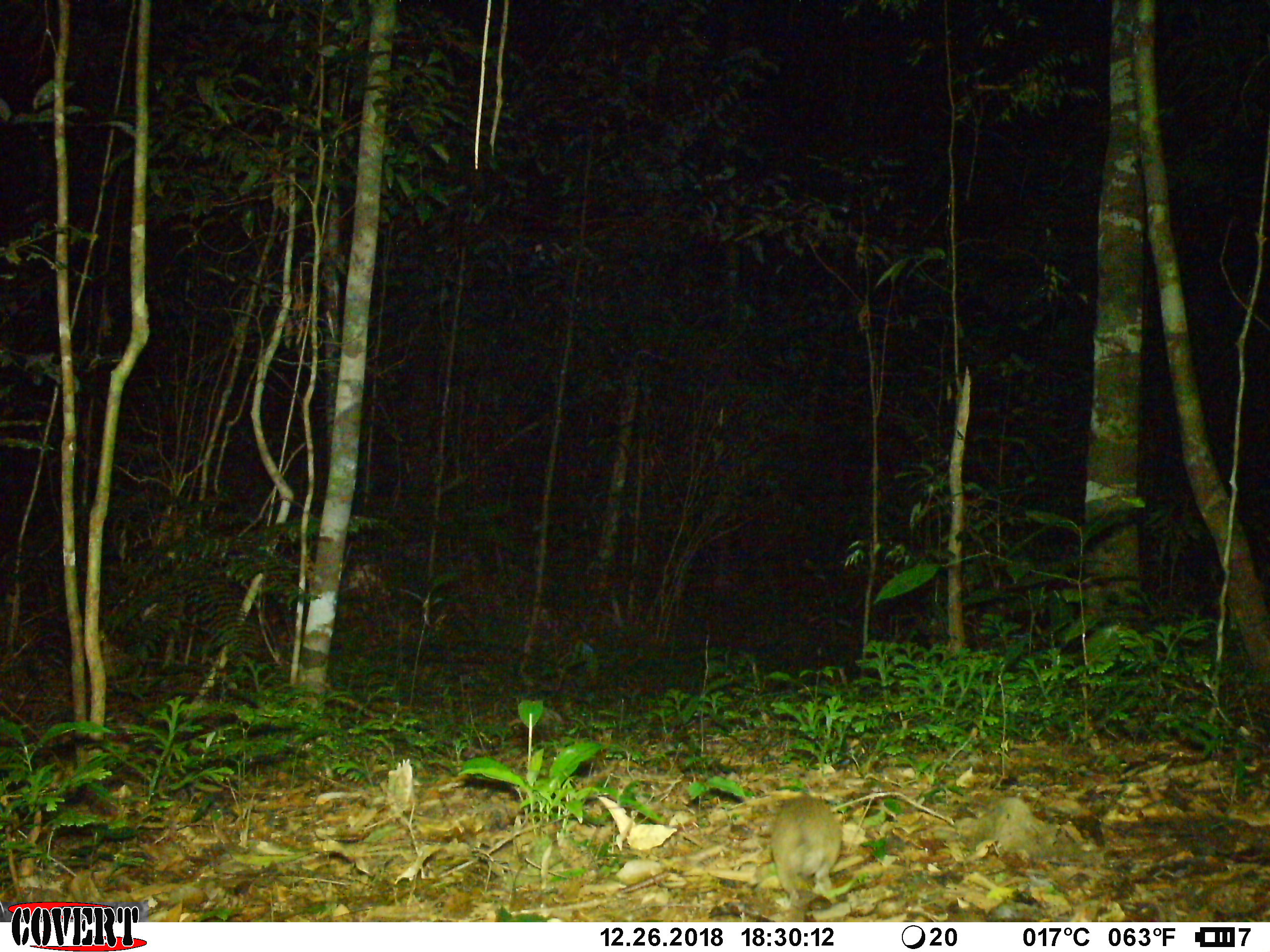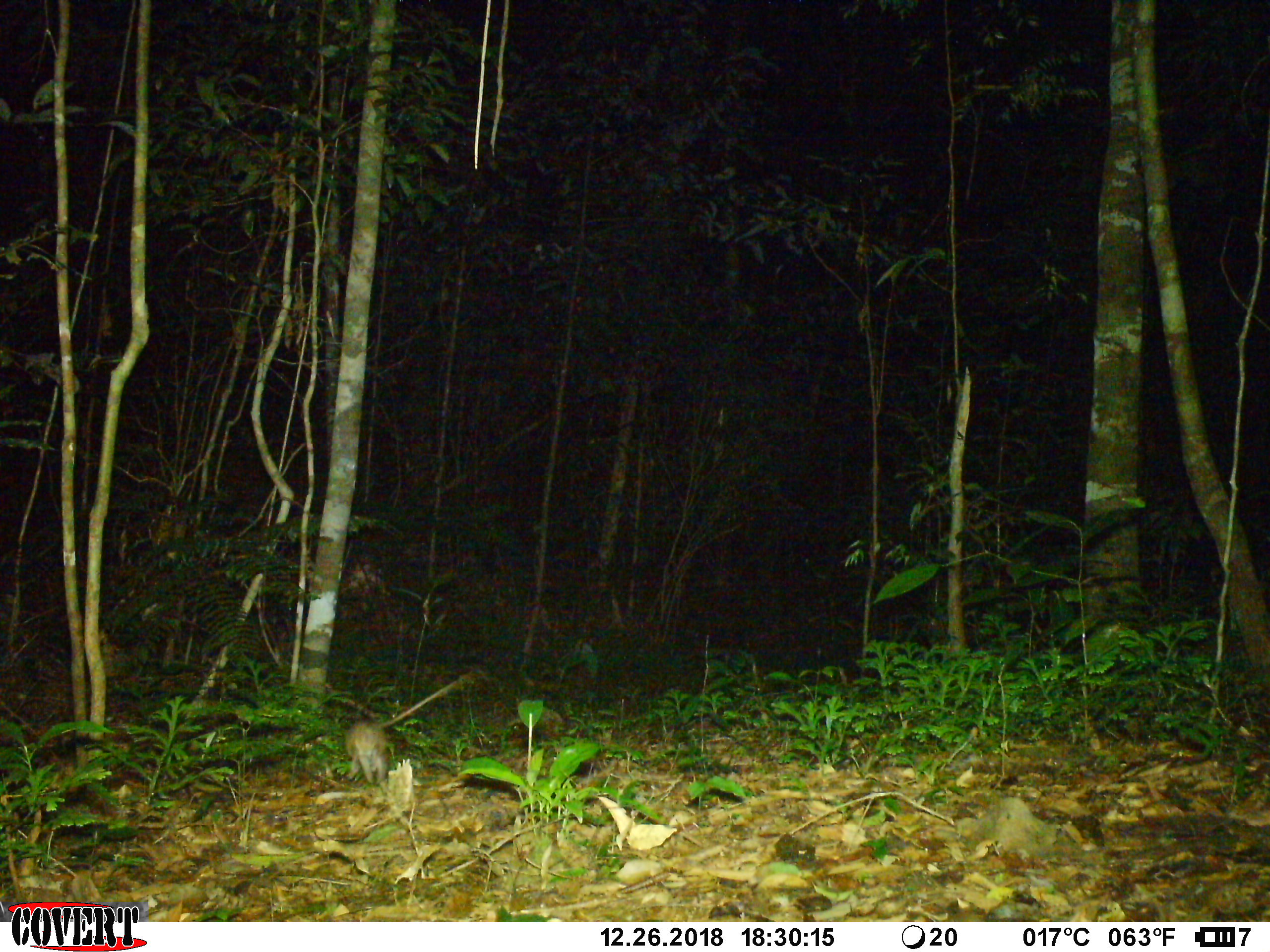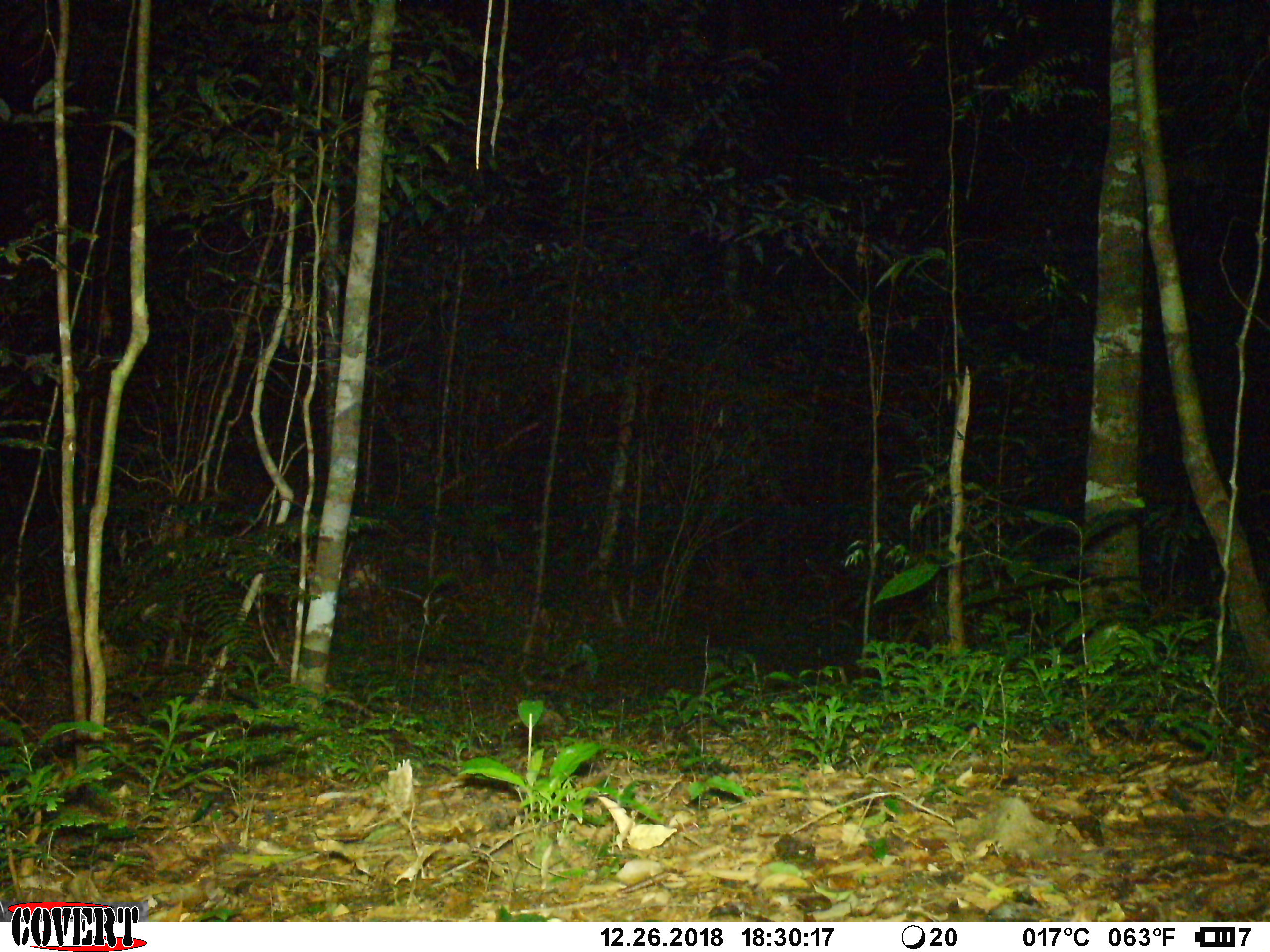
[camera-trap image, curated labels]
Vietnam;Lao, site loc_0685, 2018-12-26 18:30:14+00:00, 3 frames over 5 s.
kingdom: Animalia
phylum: Chordata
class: Mammalia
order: Rodentia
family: Muridae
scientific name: Muridae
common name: old-world mice and rats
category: unidentified murid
Unidentified murid (old-world mice and rats) (Muridae). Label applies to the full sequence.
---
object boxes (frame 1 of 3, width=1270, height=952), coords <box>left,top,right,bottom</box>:
unidentified murid: <box>770,792,843,901</box>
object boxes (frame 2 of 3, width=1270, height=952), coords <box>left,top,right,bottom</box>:
unidentified murid: <box>343,671,473,782</box>